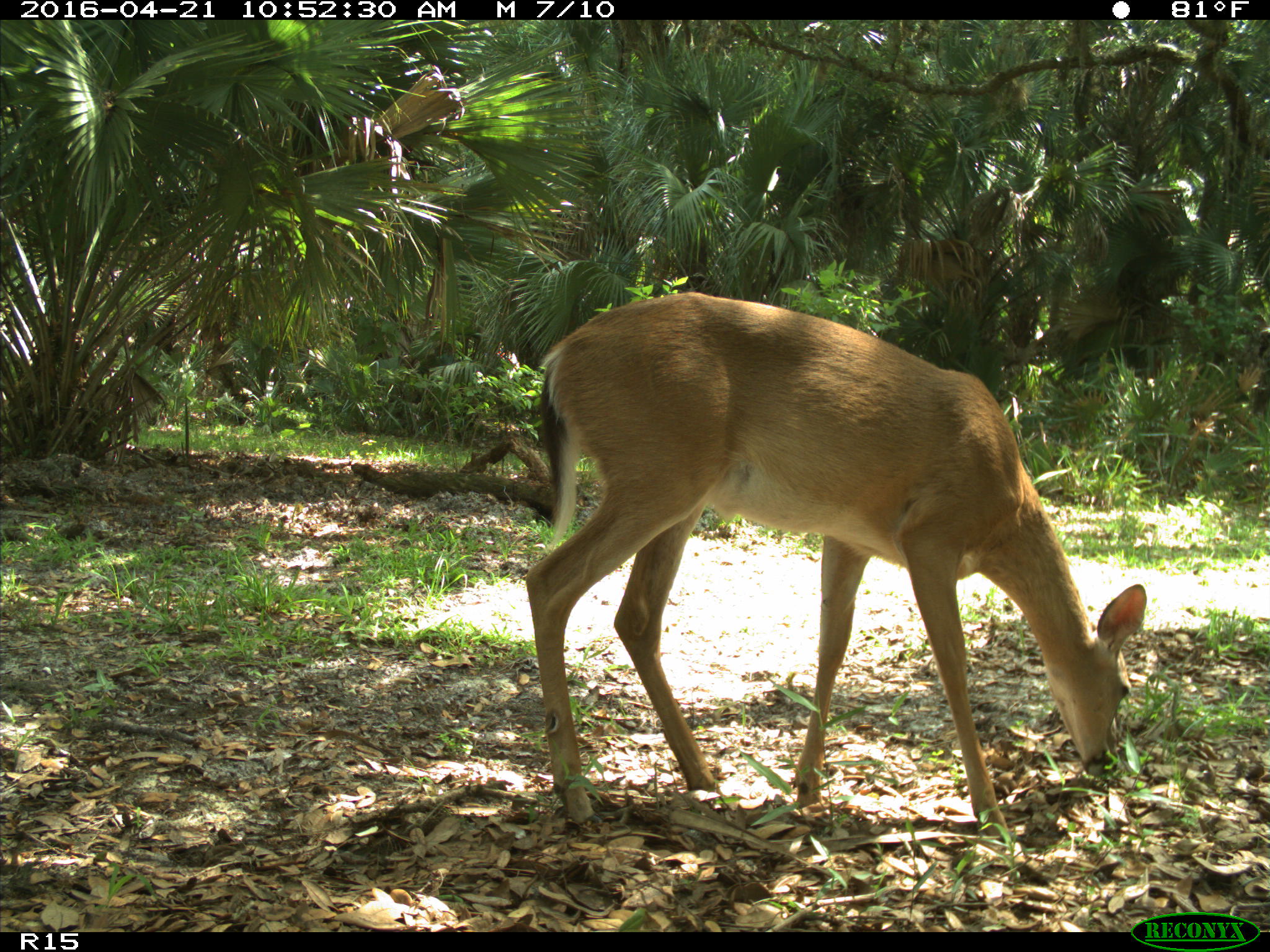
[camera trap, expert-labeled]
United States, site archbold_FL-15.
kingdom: Animalia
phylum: Chordata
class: Mammalia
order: Artiodactyla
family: Cervidae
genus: Odocoileus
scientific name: Odocoileus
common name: deer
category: unidentified deer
Unidentified deer (deer) (Odocoileus).